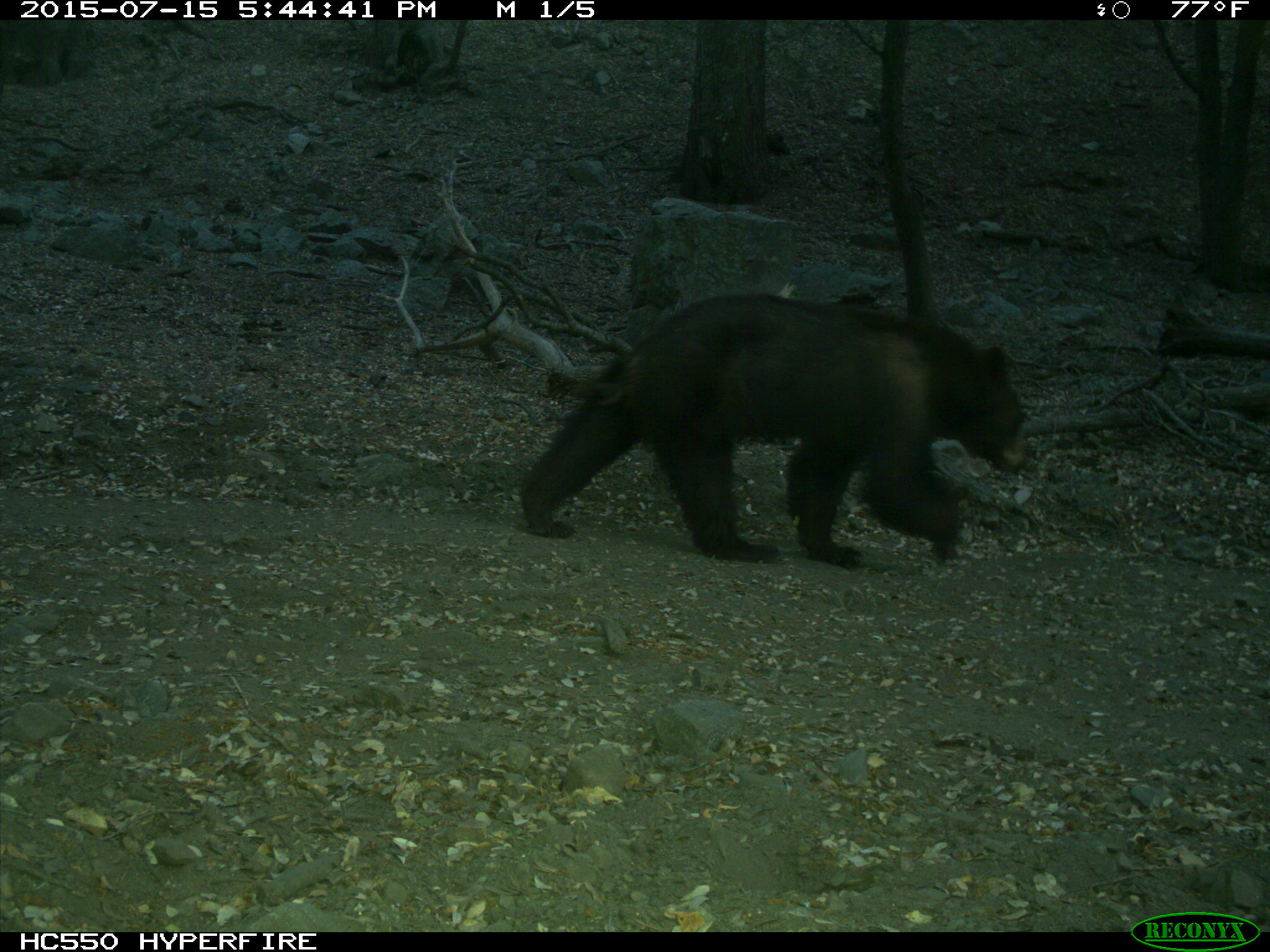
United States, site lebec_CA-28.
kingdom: Animalia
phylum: Chordata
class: Mammalia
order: Carnivora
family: Ursidae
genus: Ursus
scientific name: Ursus americanus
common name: american black bear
Ursus americanus (american black bear).